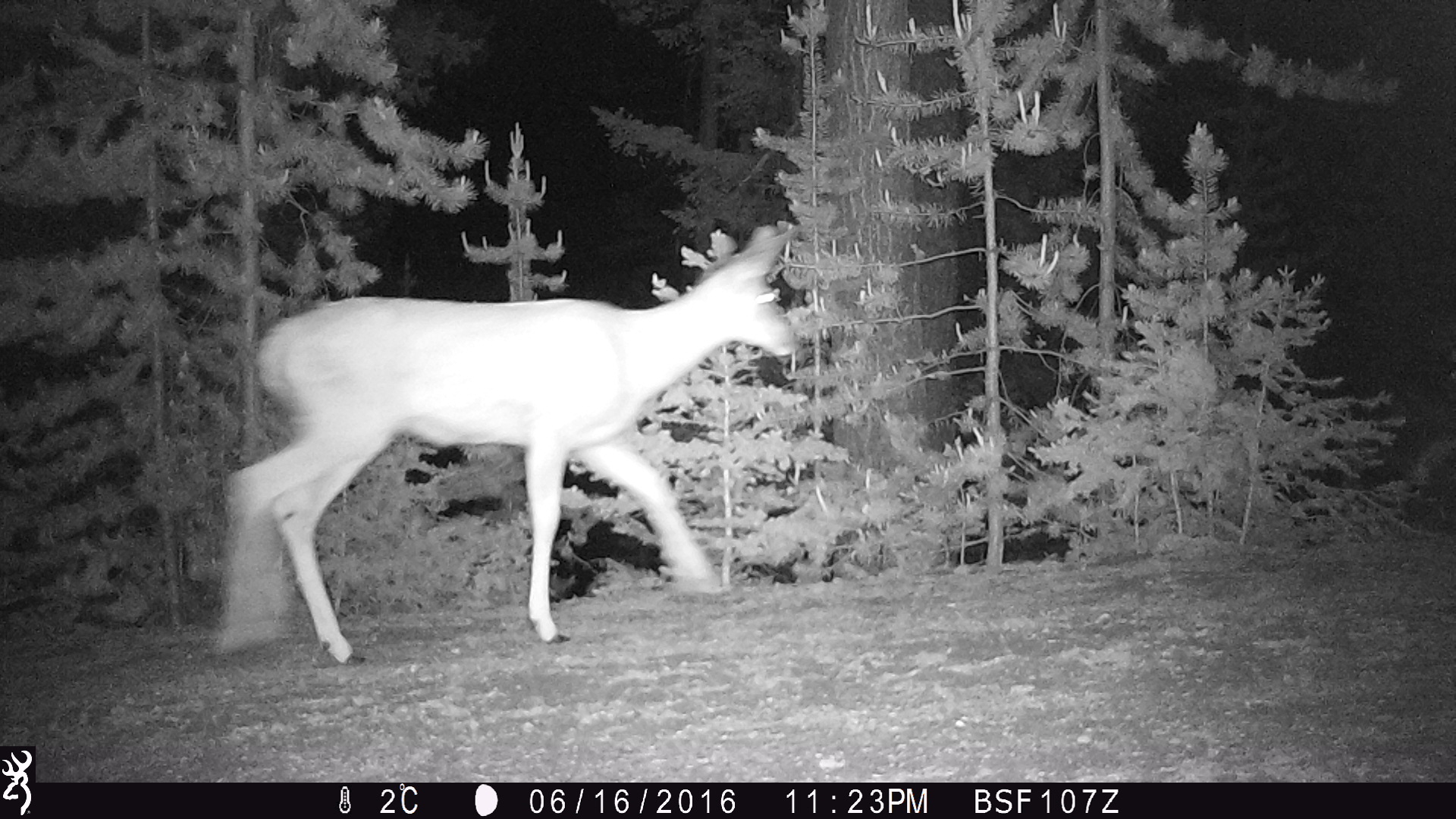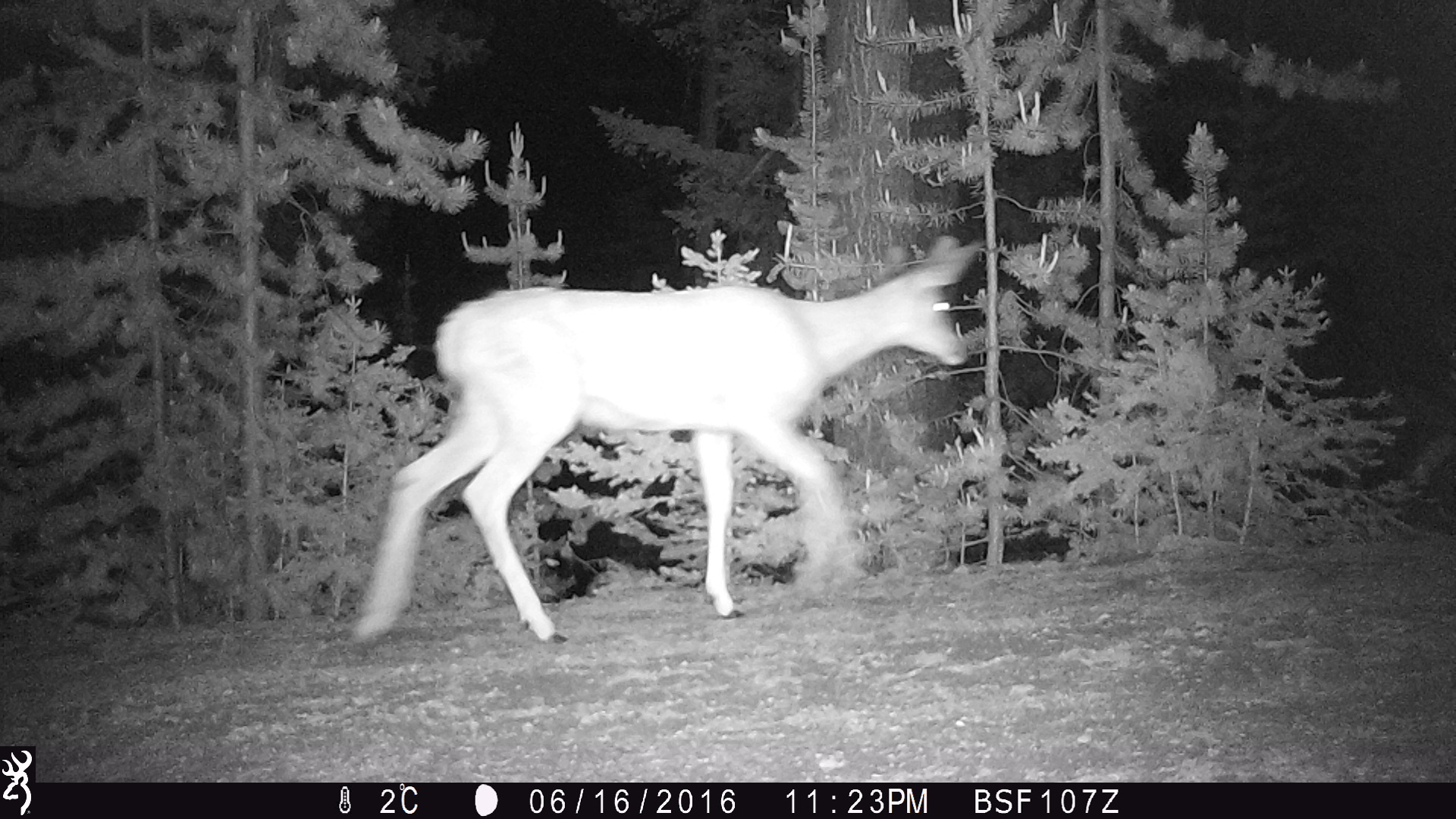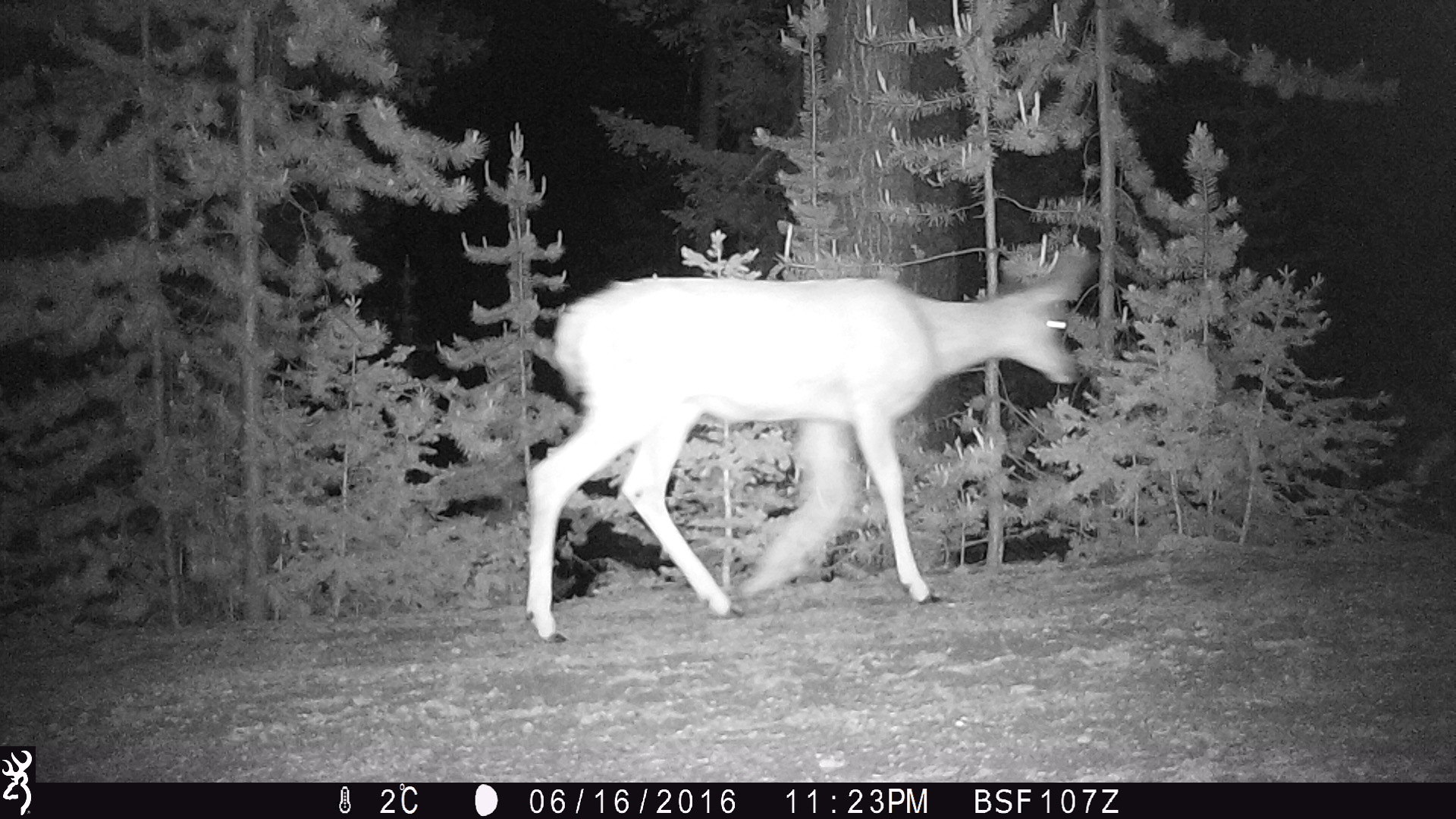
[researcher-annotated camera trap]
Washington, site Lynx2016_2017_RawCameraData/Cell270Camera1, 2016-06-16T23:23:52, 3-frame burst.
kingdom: Animalia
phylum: Chordata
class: Mammalia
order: Artiodactyla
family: Cervidae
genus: Odocoileus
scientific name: Odocoileus hemionus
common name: mule deer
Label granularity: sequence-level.